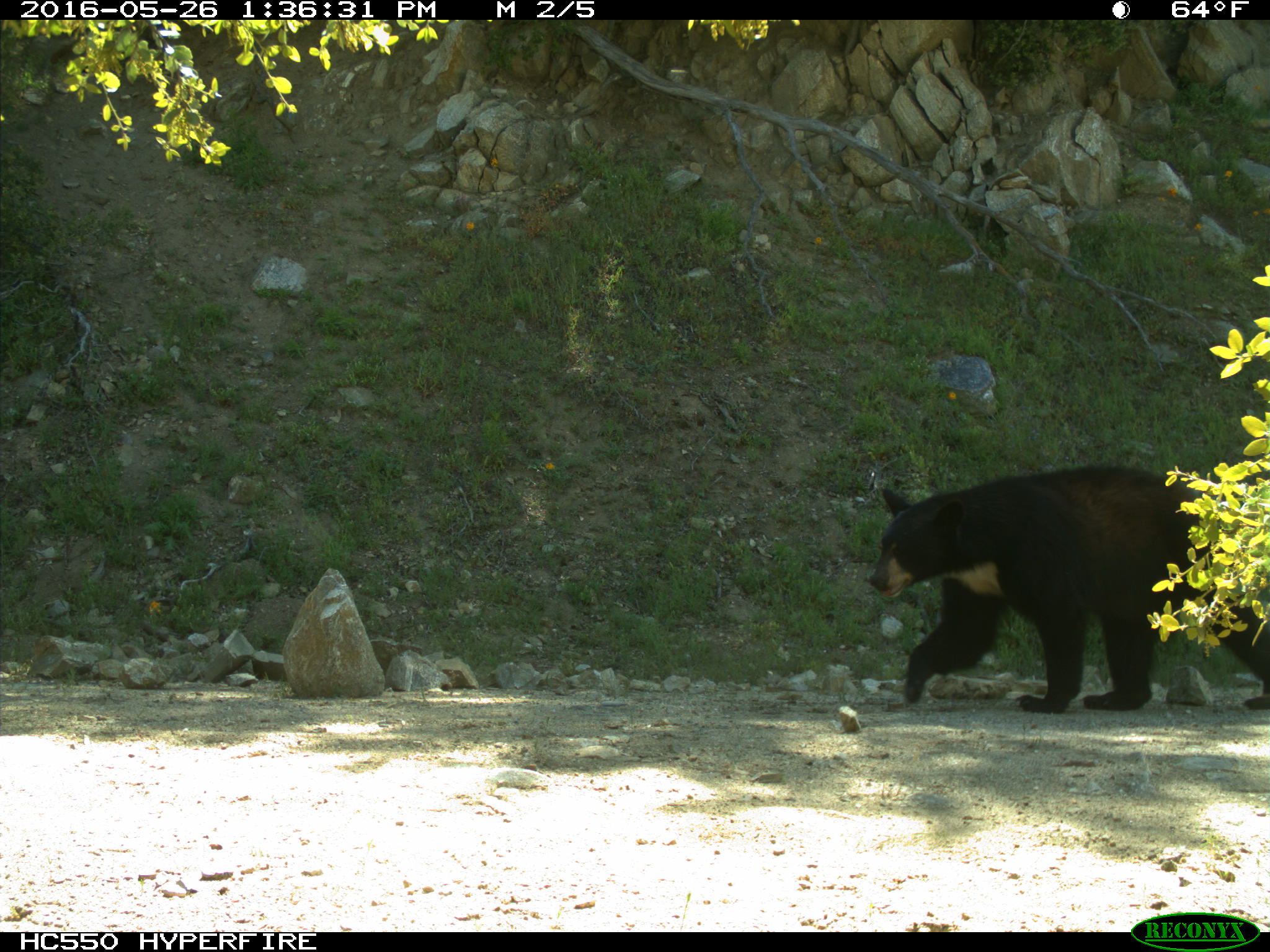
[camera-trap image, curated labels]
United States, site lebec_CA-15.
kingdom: Animalia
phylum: Chordata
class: Mammalia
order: Carnivora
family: Ursidae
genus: Ursus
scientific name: Ursus americanus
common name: american black bear